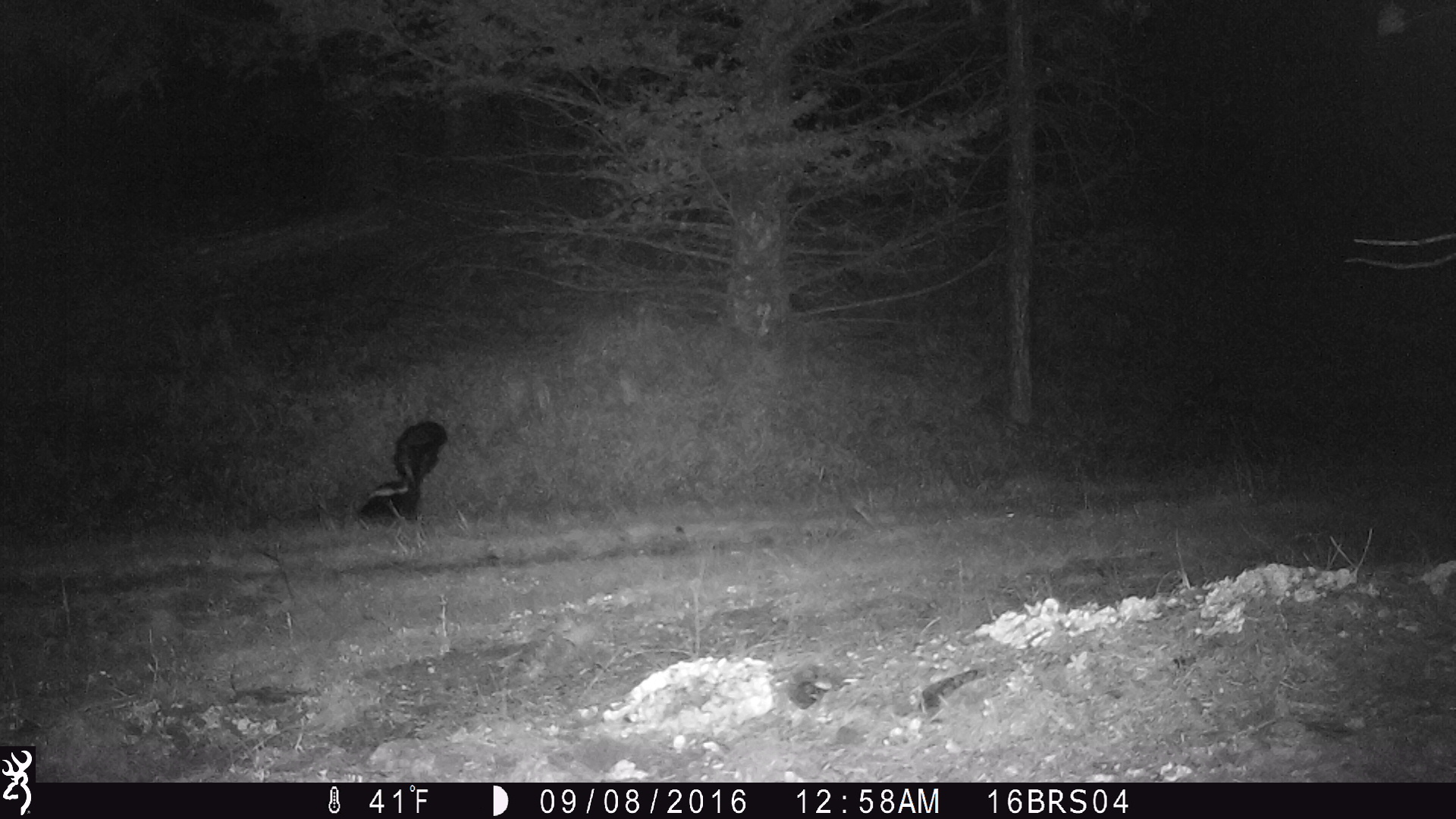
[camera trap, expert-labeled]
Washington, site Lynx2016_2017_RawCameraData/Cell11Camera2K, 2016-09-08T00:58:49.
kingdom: Animalia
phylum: Chordata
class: Mammalia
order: Carnivora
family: Mephitidae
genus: Mephitis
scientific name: Mephitis mephitis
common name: striped skunk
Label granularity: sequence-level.